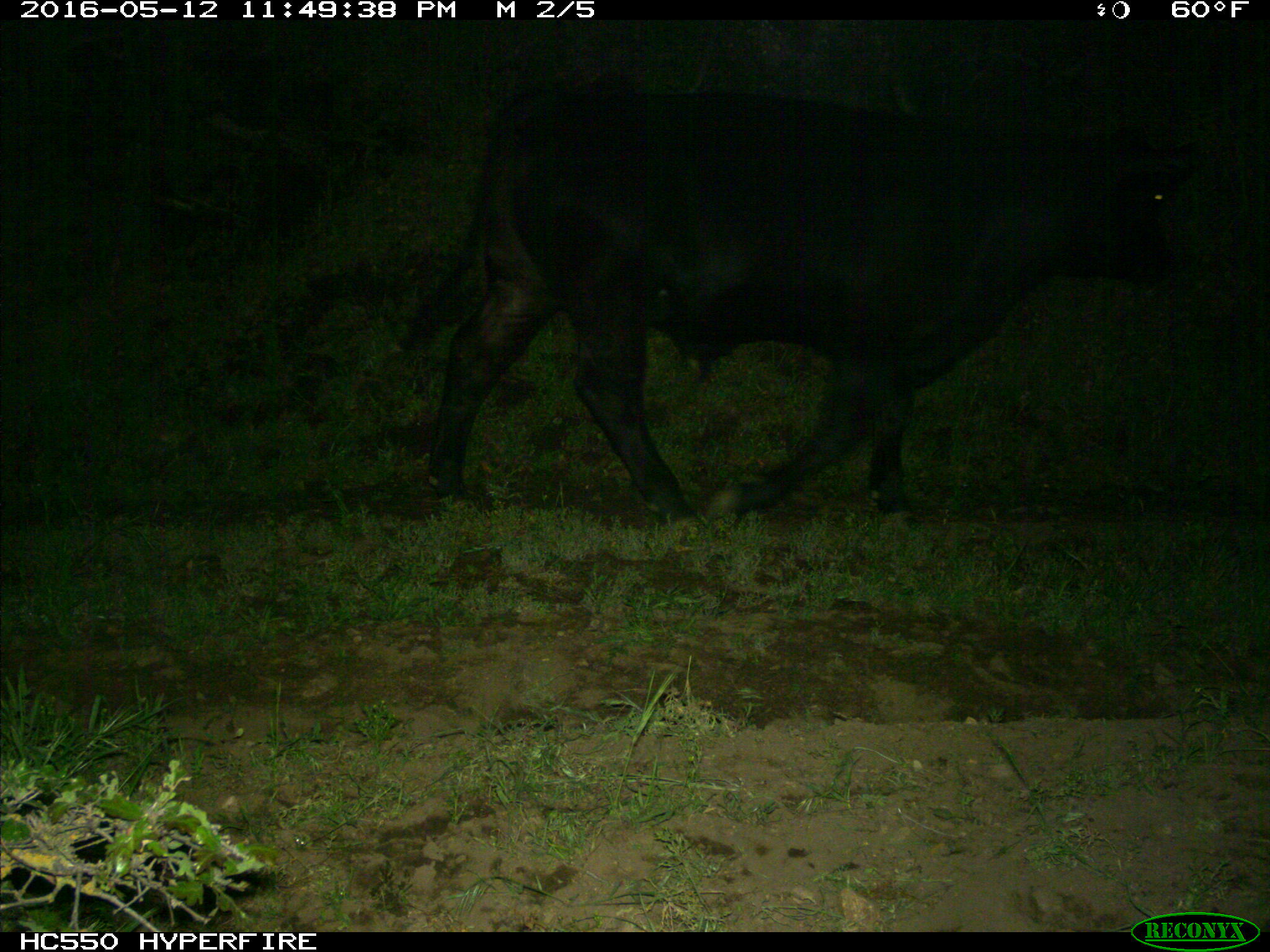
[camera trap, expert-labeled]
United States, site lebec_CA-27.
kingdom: Animalia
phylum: Chordata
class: Mammalia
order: Artiodactyla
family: Bovidae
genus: Bos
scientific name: Bos taurus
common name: domestic cow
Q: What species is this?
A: Bos taurus (domestic cow).